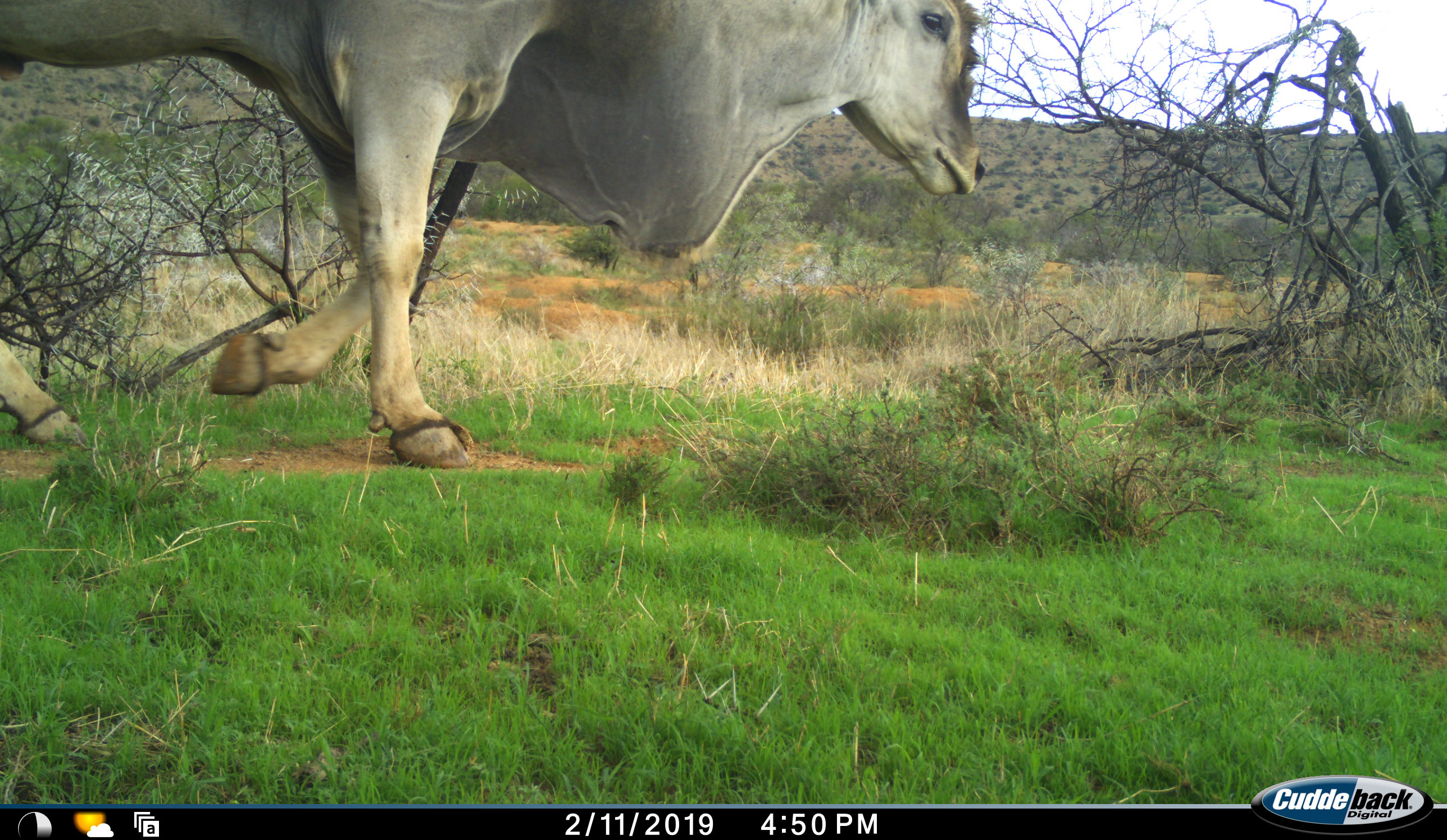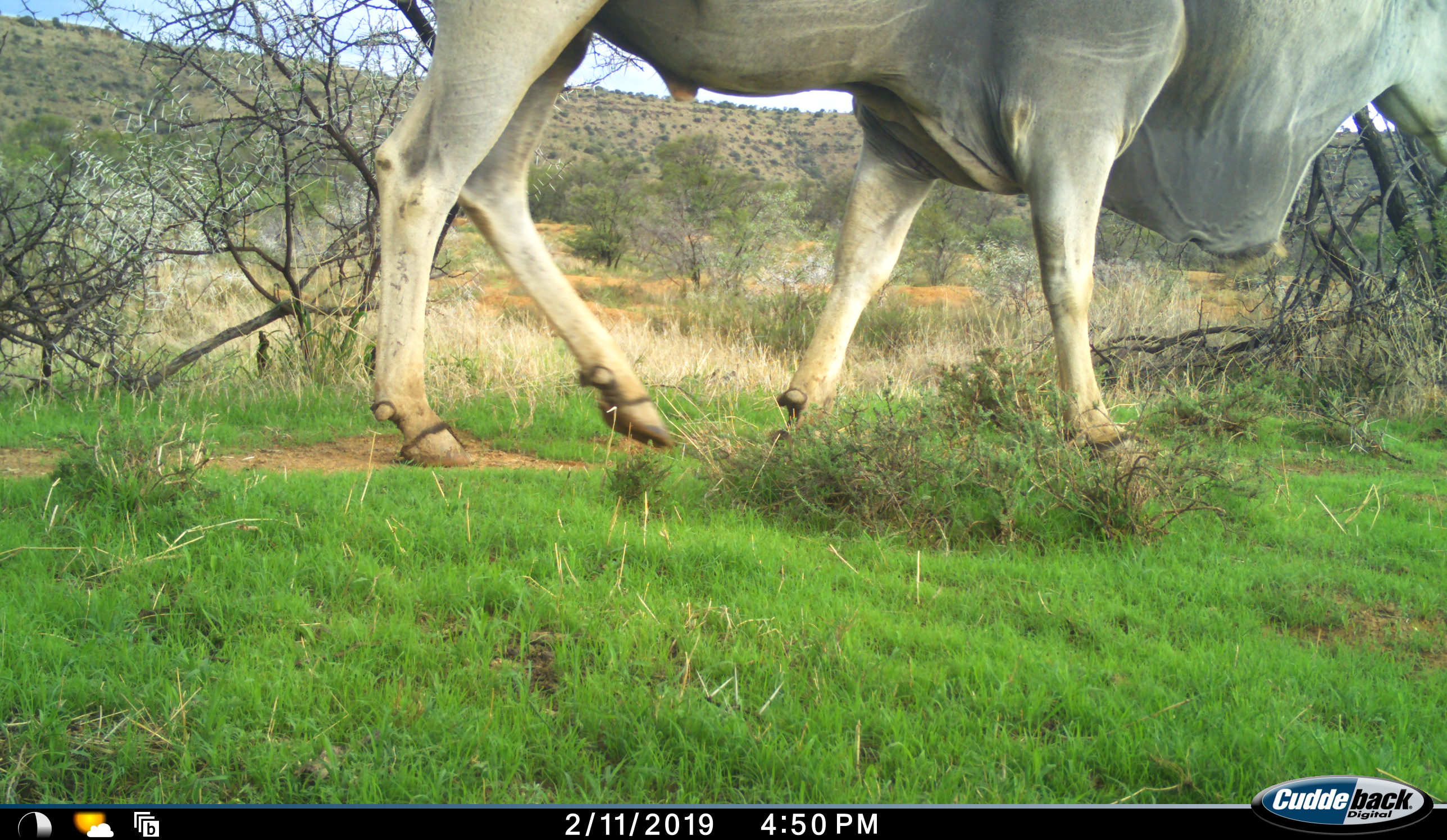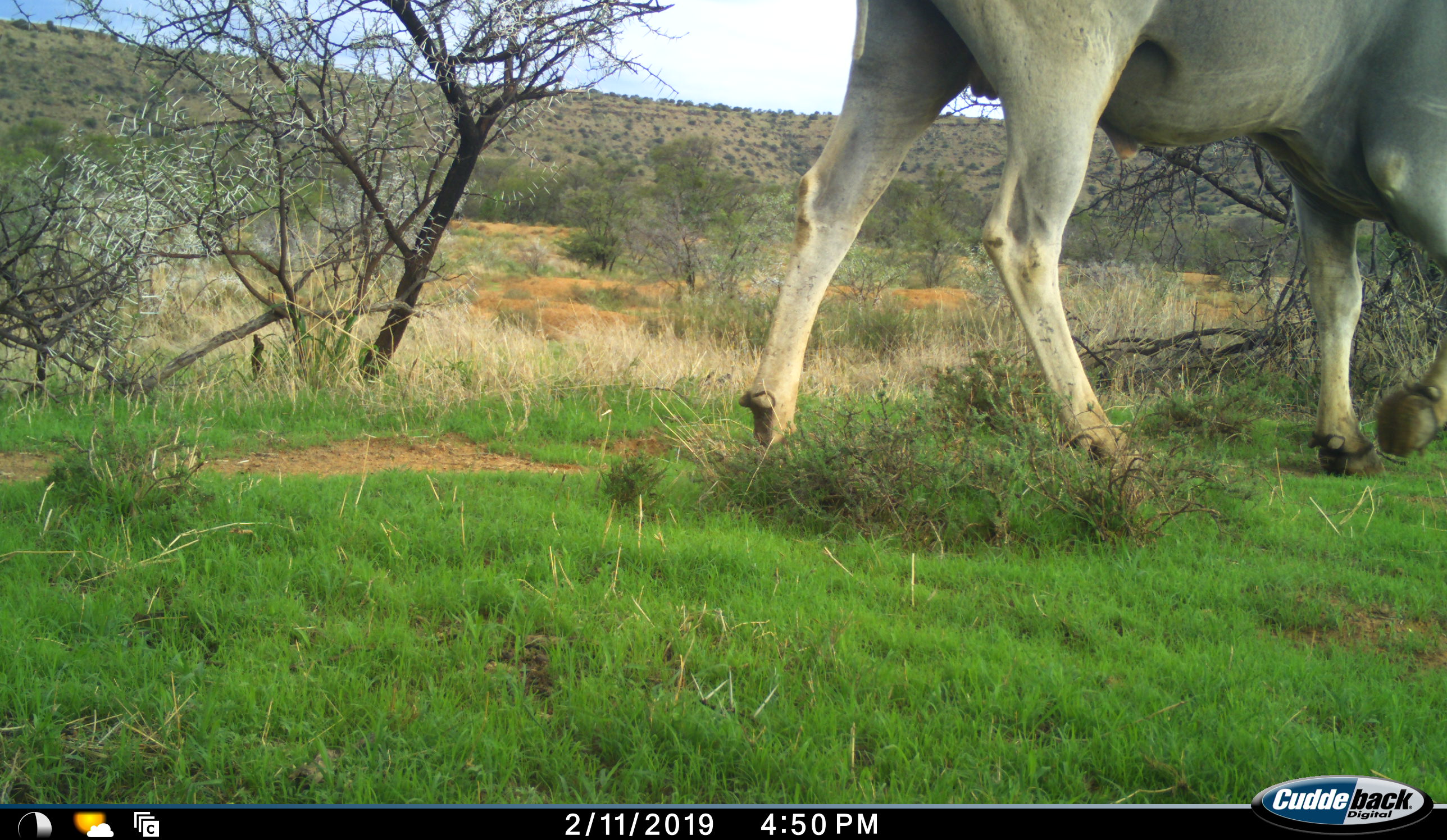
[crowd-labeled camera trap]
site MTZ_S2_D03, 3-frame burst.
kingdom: Animalia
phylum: Chordata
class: Mammalia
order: Artiodactyla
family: Bovidae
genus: Tragelaphus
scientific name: Tragelaphus oryx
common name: eland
Eland (Tragelaphus oryx), count 1. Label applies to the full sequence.